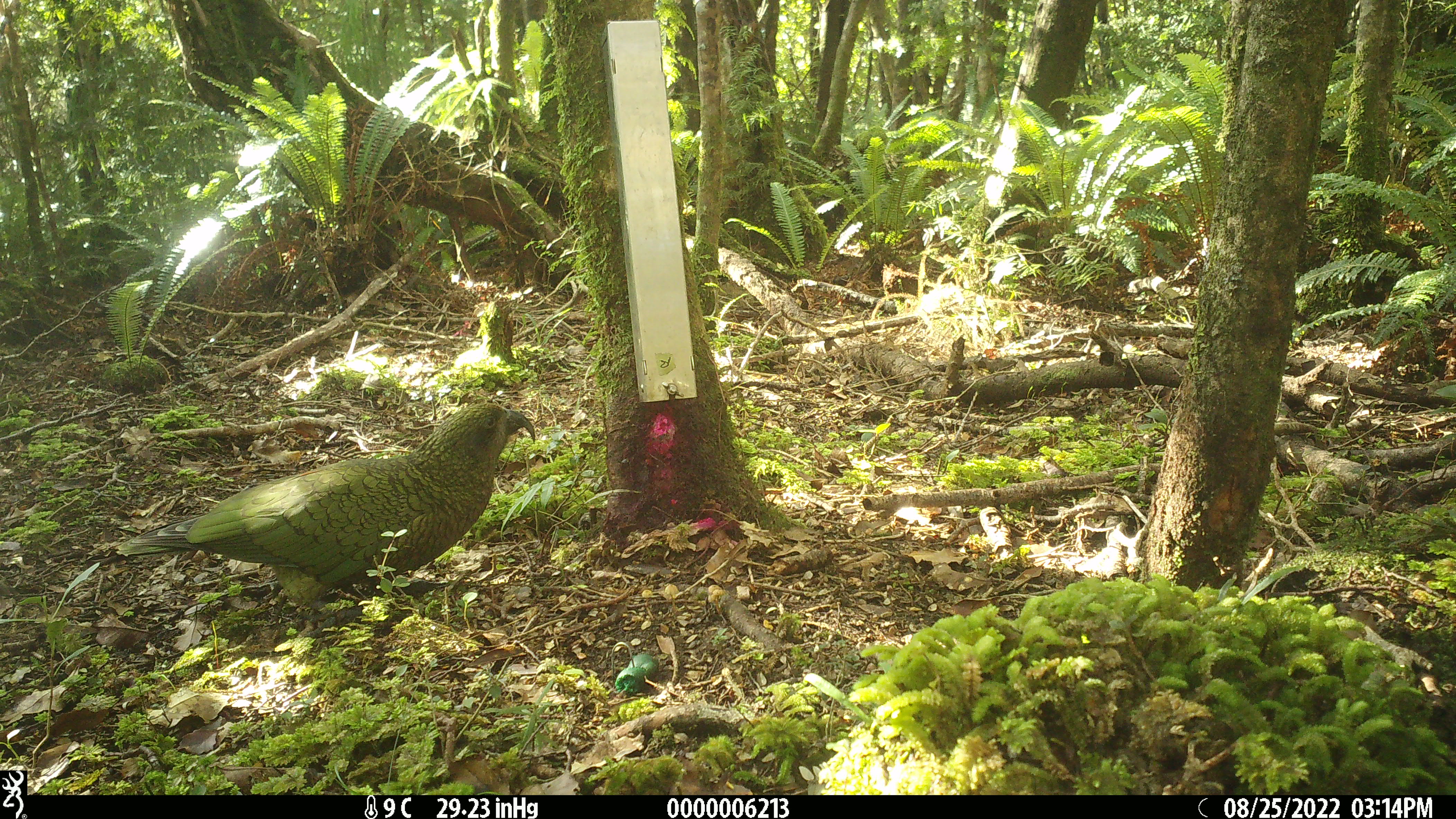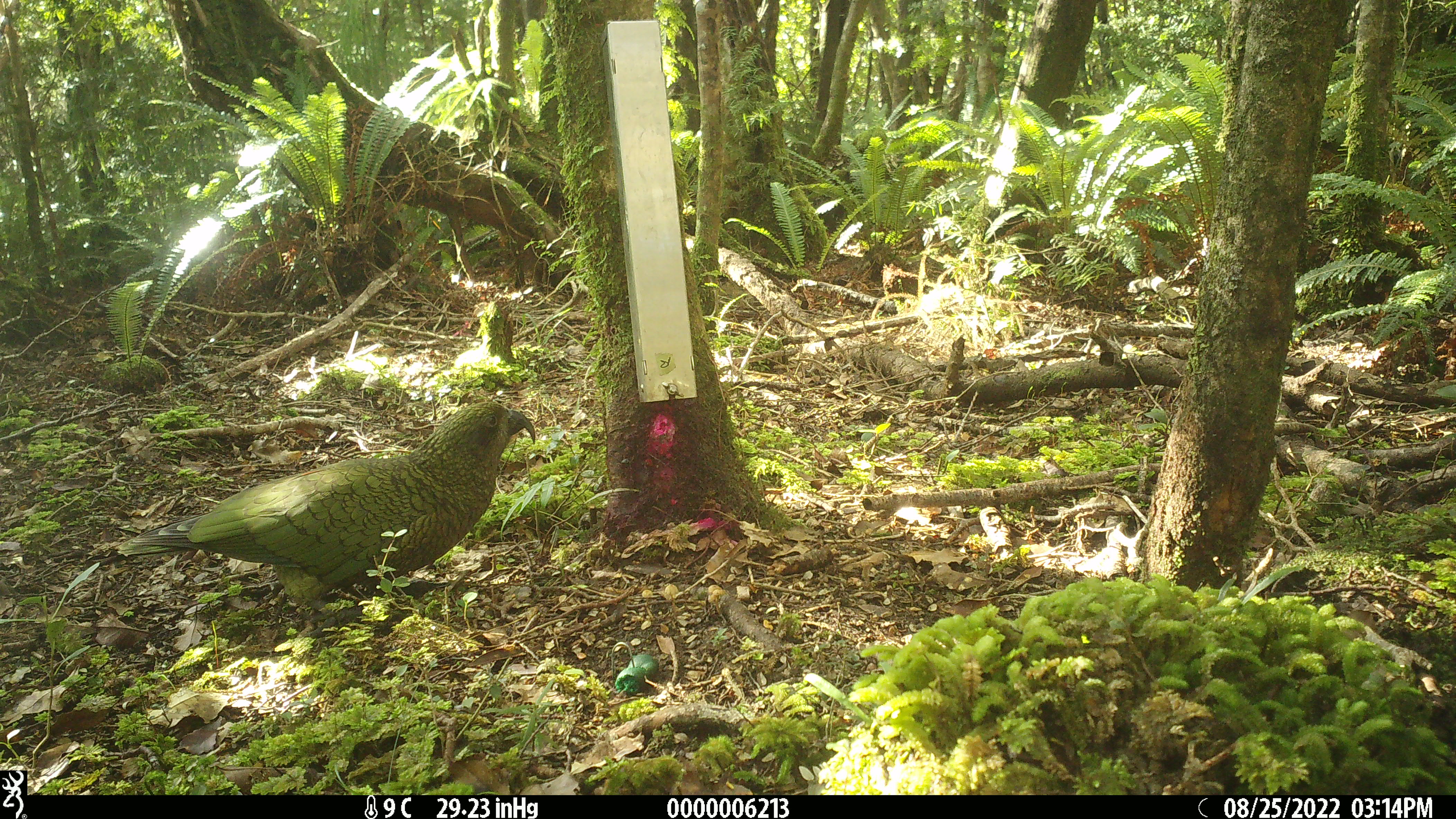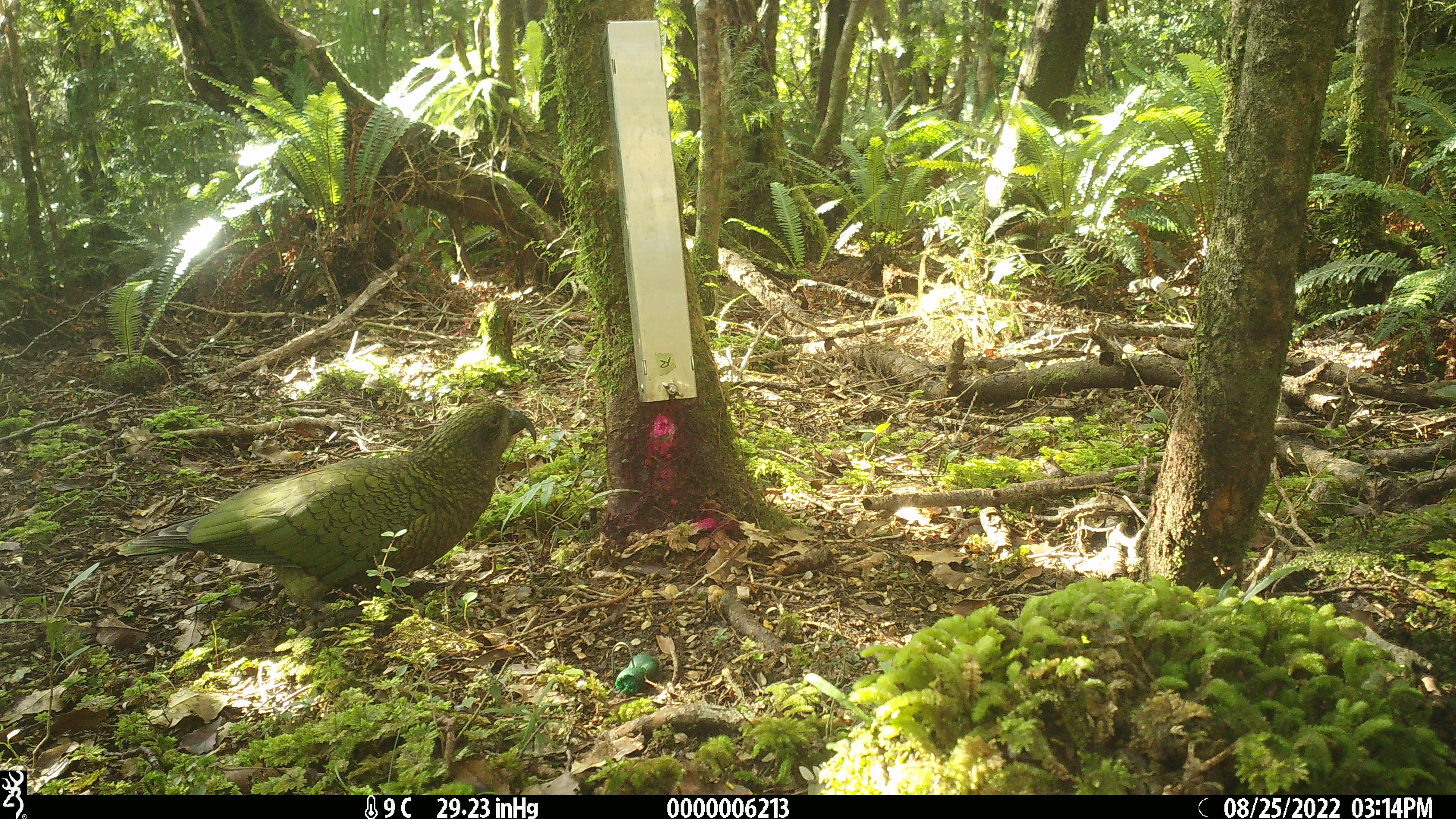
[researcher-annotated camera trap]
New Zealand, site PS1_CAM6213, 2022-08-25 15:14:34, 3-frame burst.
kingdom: Animalia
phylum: Chordata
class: Aves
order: Psittaciformes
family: Strigopidae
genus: Nestor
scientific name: Nestor notabilis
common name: kea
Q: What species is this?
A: Kea (Nestor notabilis).